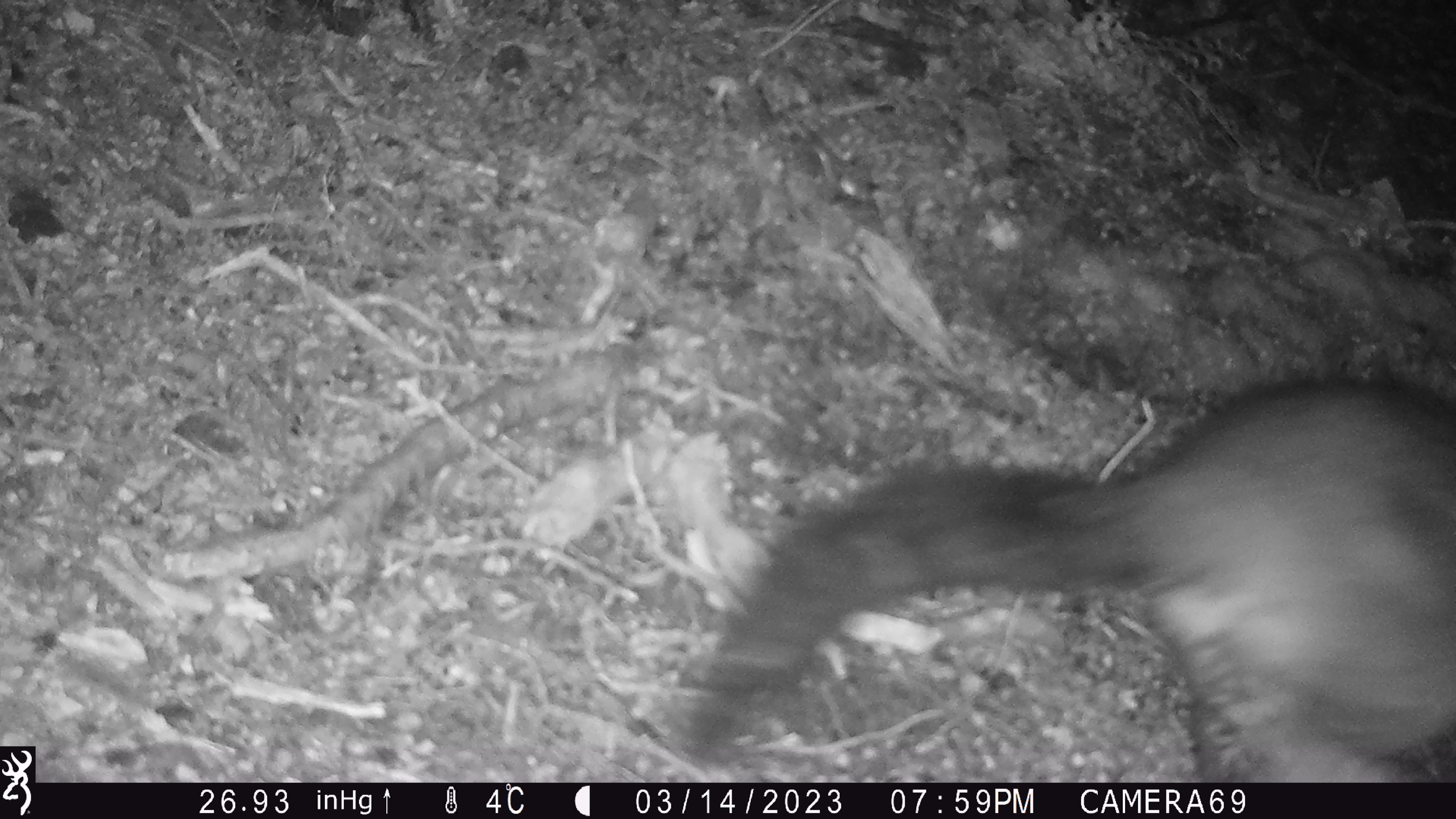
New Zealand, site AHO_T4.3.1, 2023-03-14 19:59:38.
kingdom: Animalia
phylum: Chordata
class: Mammalia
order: Carnivora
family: Mustelidae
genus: Mustela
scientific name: Mustela erminea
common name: stoat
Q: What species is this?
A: Stoat (Mustela erminea).